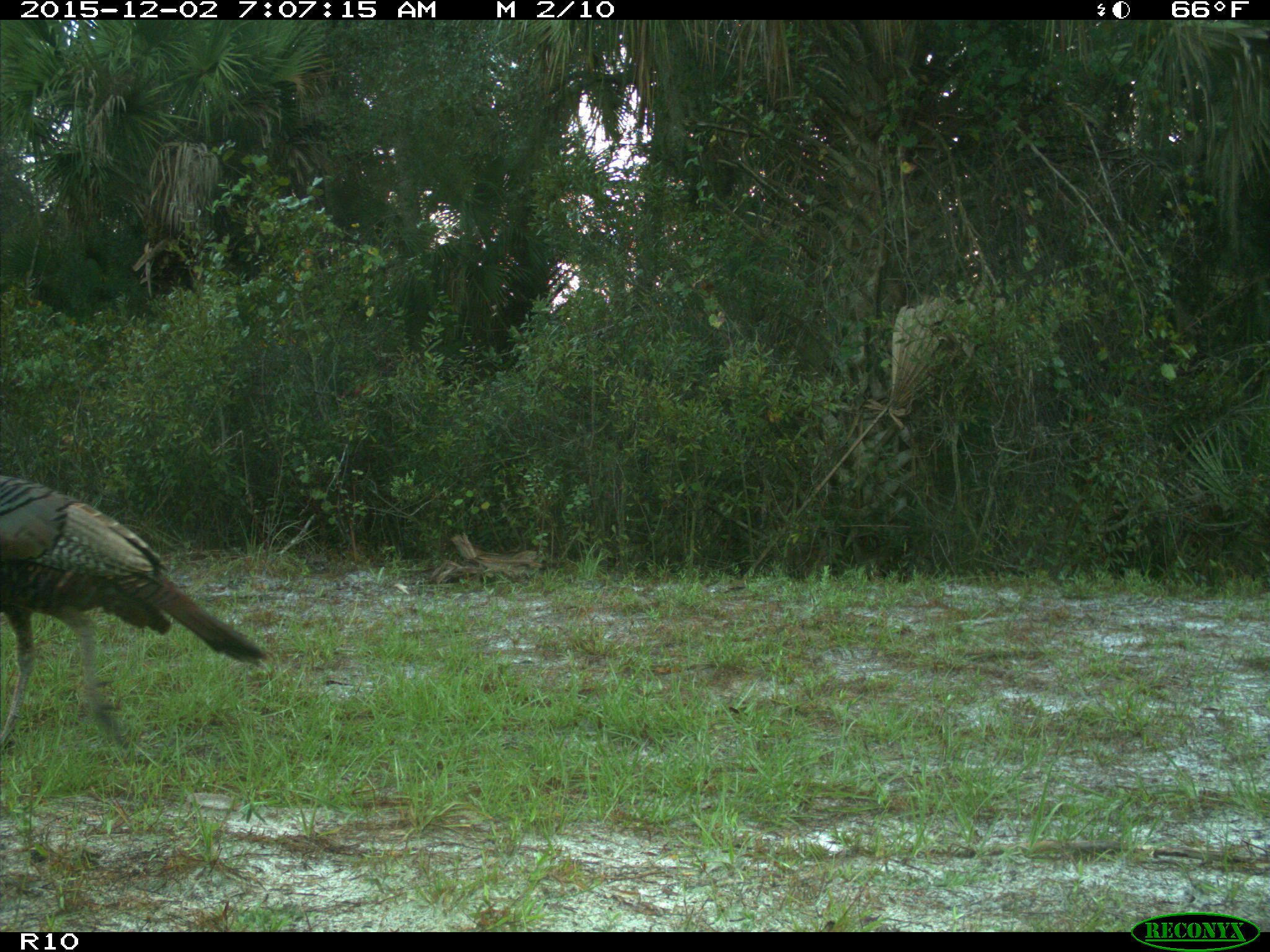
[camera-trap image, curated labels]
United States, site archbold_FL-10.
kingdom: Animalia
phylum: Chordata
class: Aves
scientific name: Aves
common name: birds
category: unidentified bird